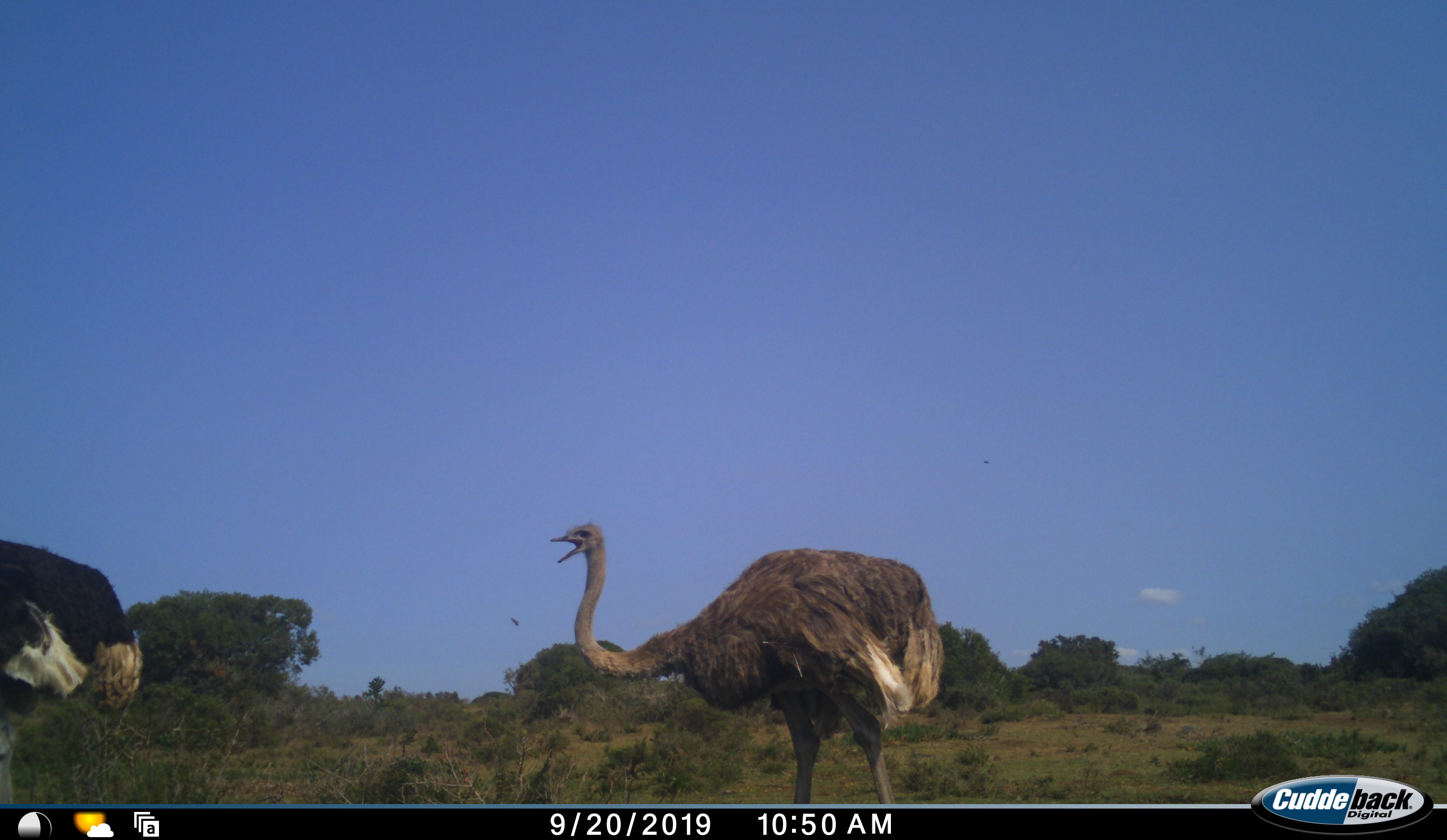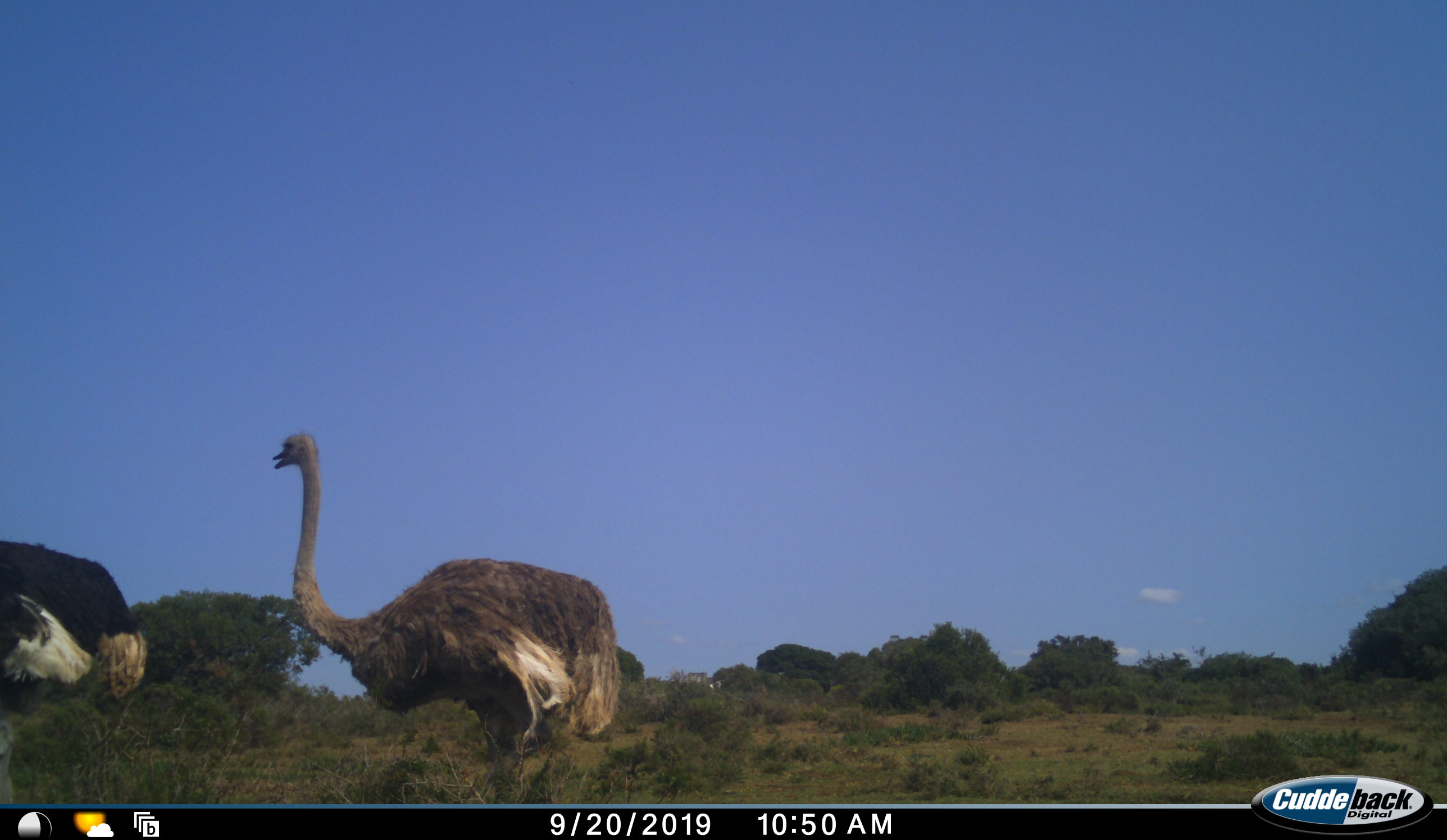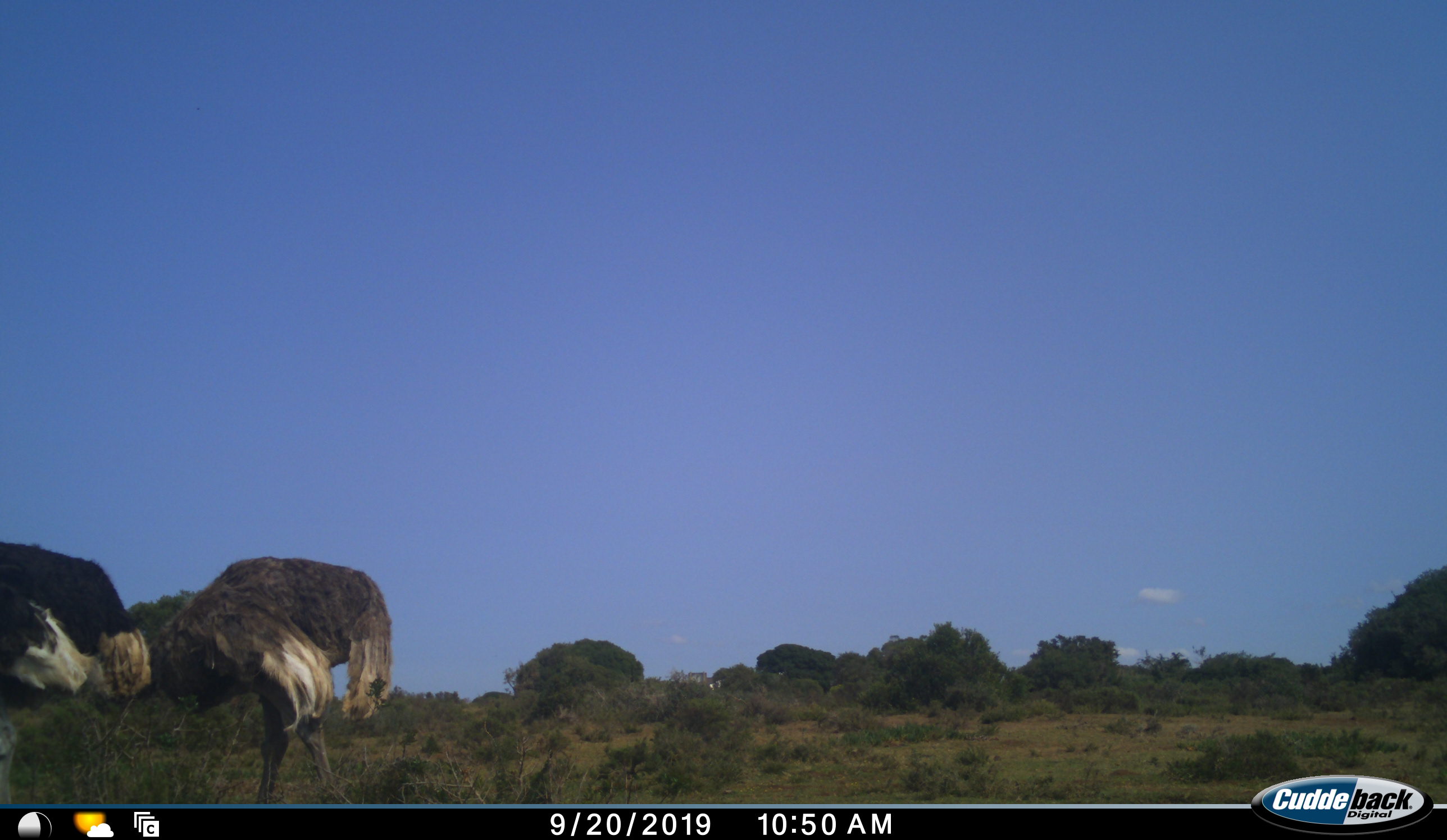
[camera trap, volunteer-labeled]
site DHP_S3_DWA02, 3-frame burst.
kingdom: Animalia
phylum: Chordata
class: Aves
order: Struthioniformes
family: Struthionidae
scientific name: Struthionidae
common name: ostrich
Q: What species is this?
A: Ostrich (Struthionidae).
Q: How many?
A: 2.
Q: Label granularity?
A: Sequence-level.